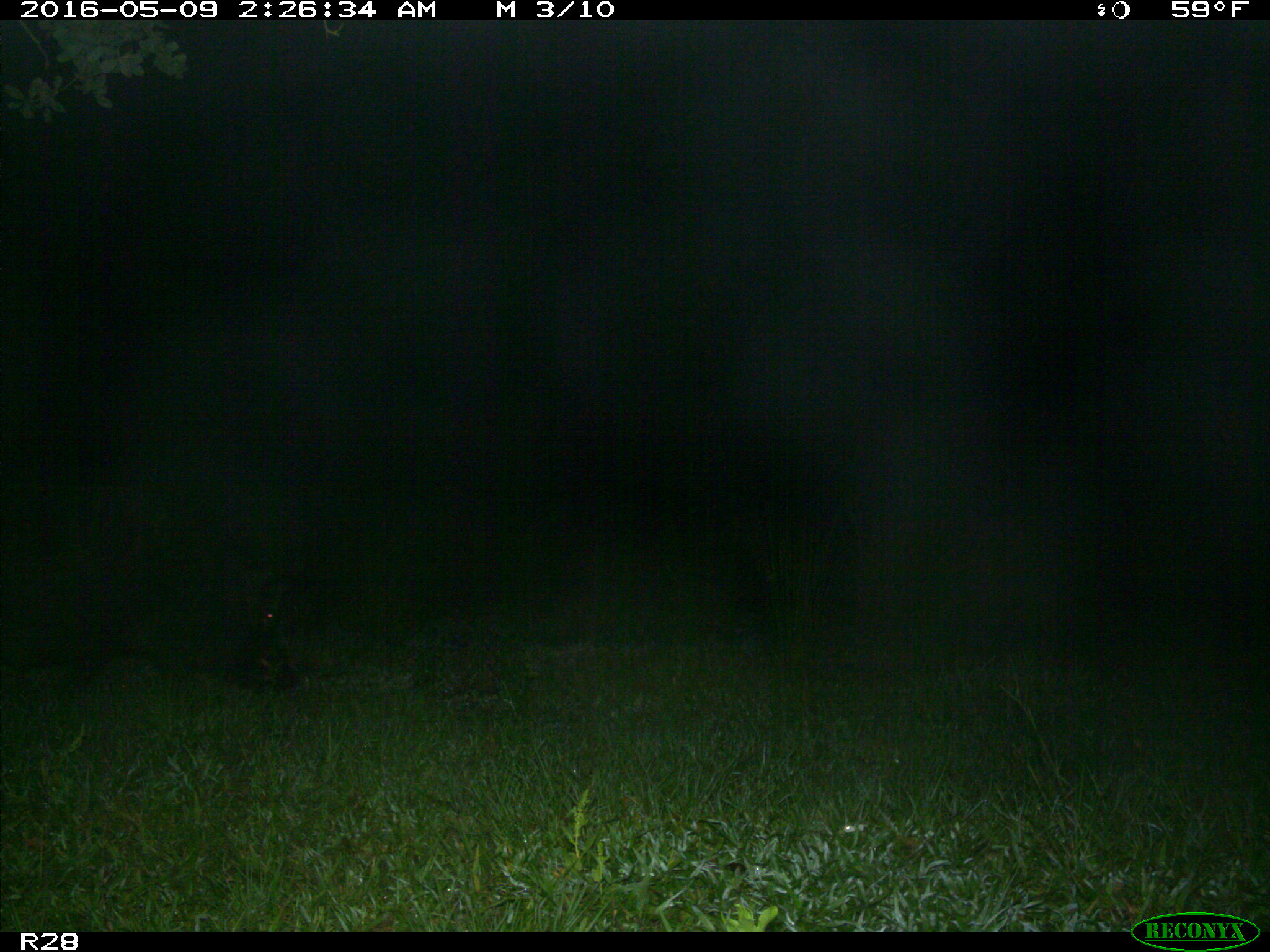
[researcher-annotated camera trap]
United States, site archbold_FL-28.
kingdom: Animalia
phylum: Chordata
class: Mammalia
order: Artiodactyla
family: Suidae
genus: Sus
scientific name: Sus scrofa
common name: wild boar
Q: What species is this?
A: Sus scrofa (wild boar).